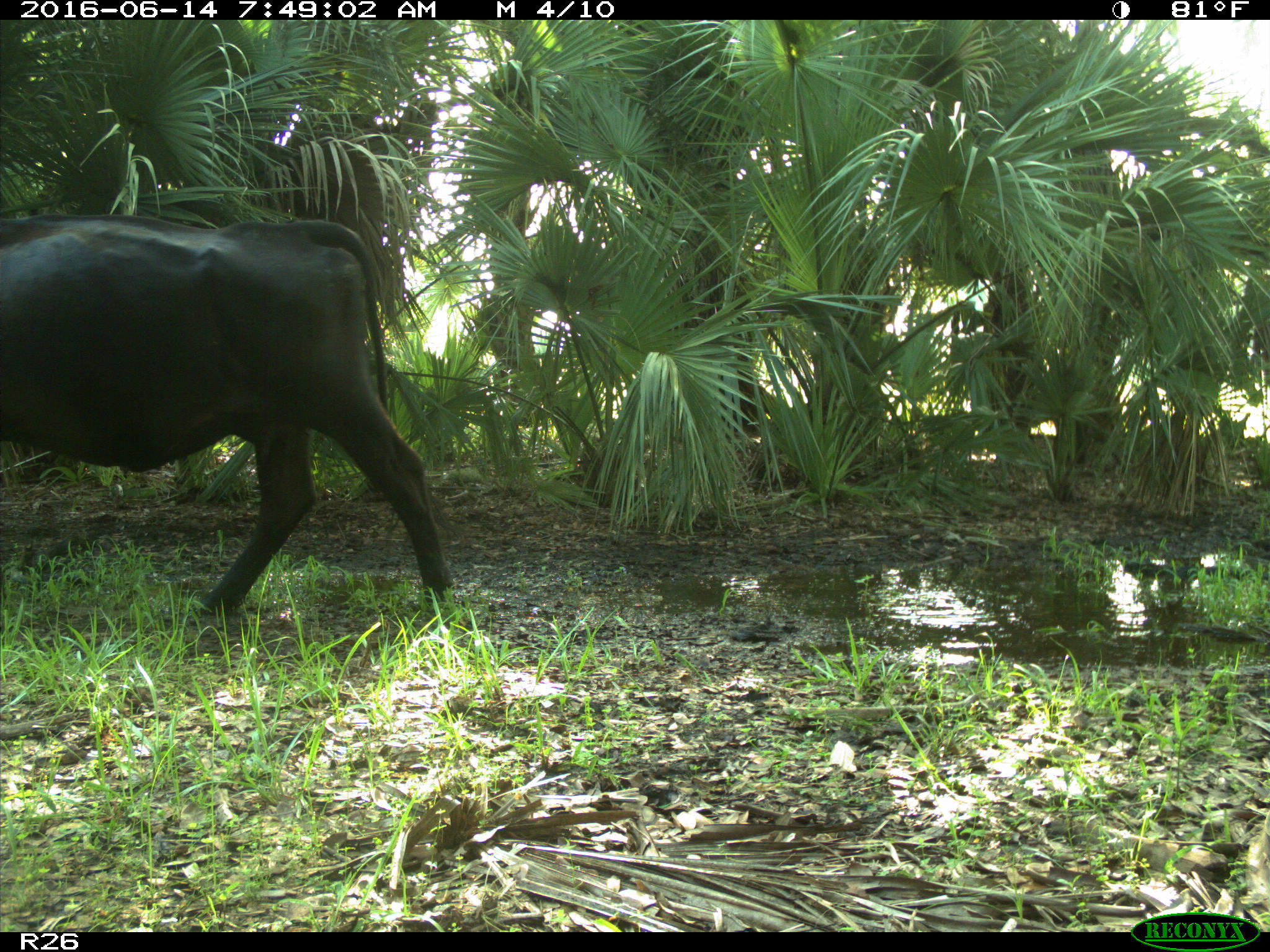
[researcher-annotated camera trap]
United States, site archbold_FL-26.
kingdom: Animalia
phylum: Chordata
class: Mammalia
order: Artiodactyla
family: Bovidae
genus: Bos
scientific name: Bos taurus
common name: domestic cow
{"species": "Bos taurus (domestic cow)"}